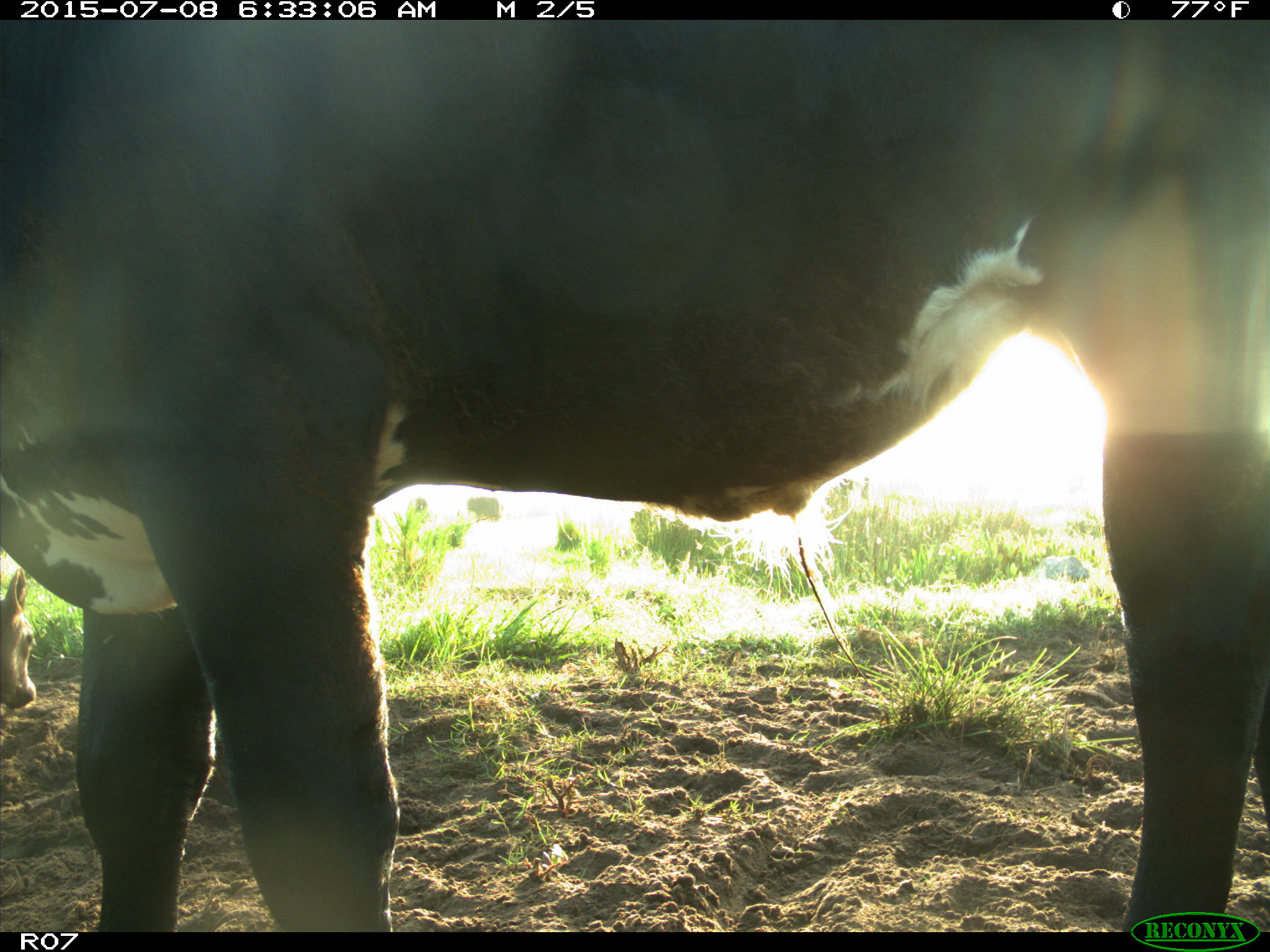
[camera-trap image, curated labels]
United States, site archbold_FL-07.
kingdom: Animalia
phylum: Chordata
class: Mammalia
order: Artiodactyla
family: Bovidae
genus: Bos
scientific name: Bos taurus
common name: domestic cow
Bos taurus (domestic cow).